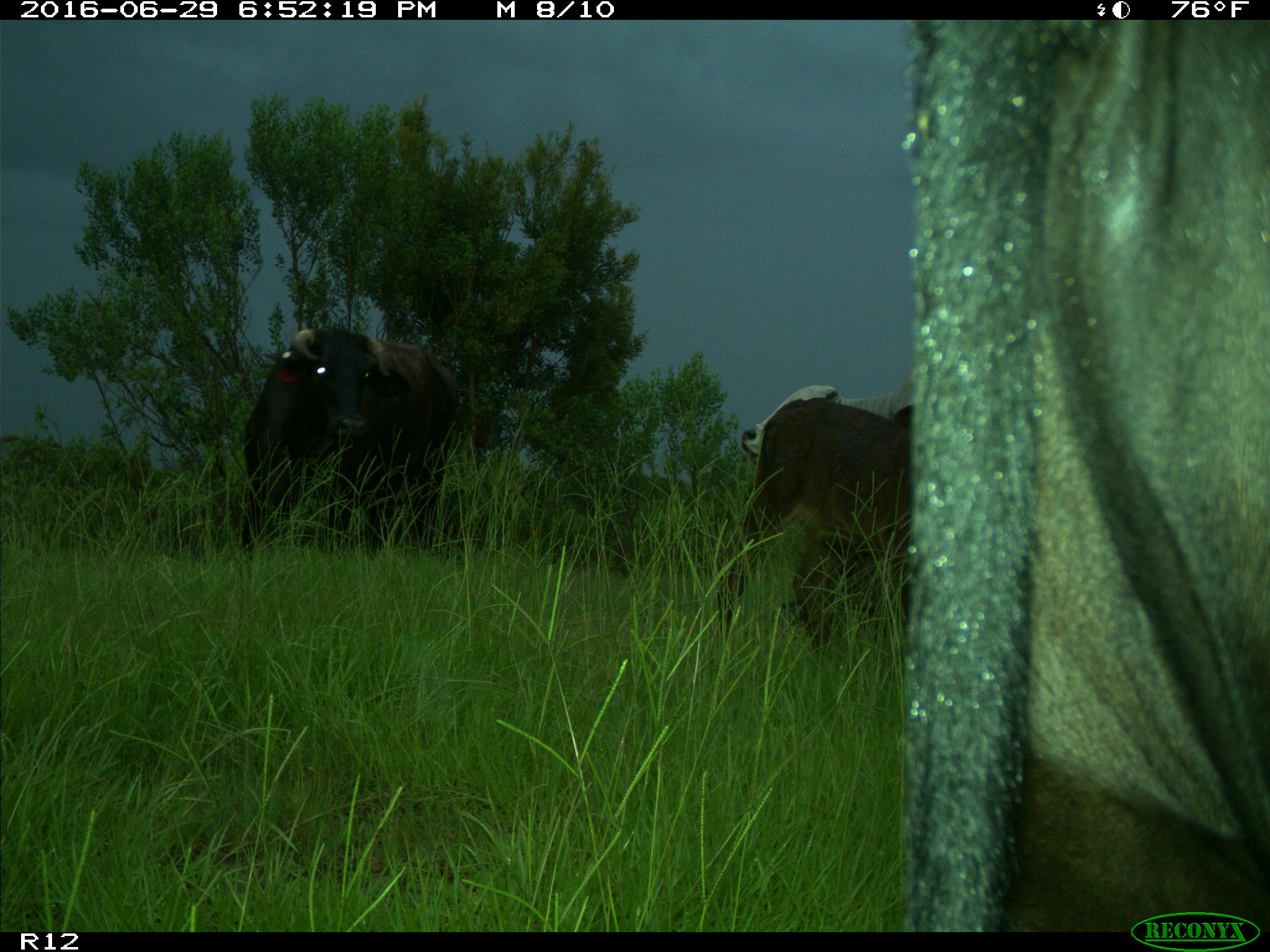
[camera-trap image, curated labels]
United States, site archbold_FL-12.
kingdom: Animalia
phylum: Chordata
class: Mammalia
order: Artiodactyla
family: Bovidae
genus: Bos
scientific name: Bos taurus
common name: domestic cow